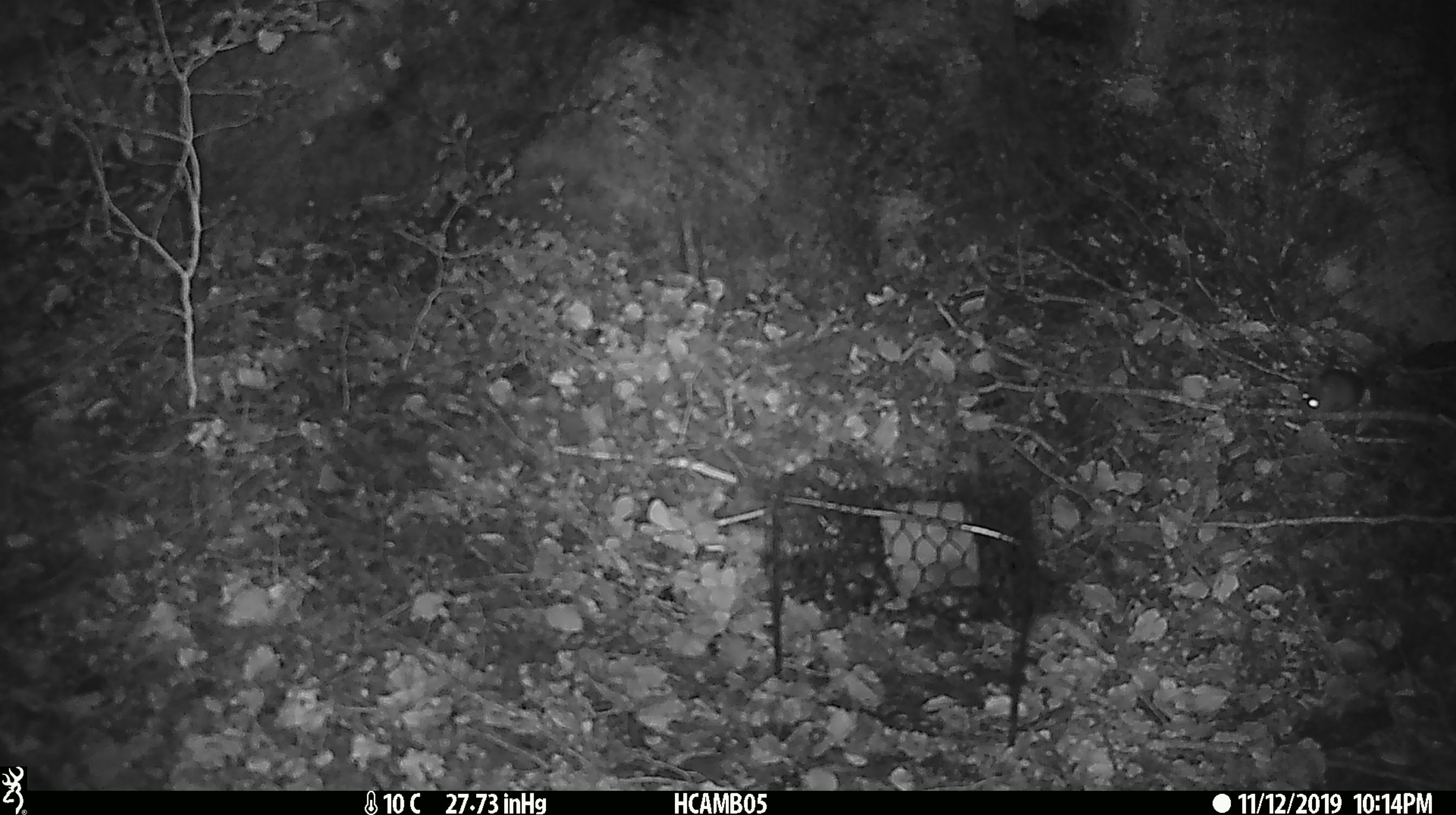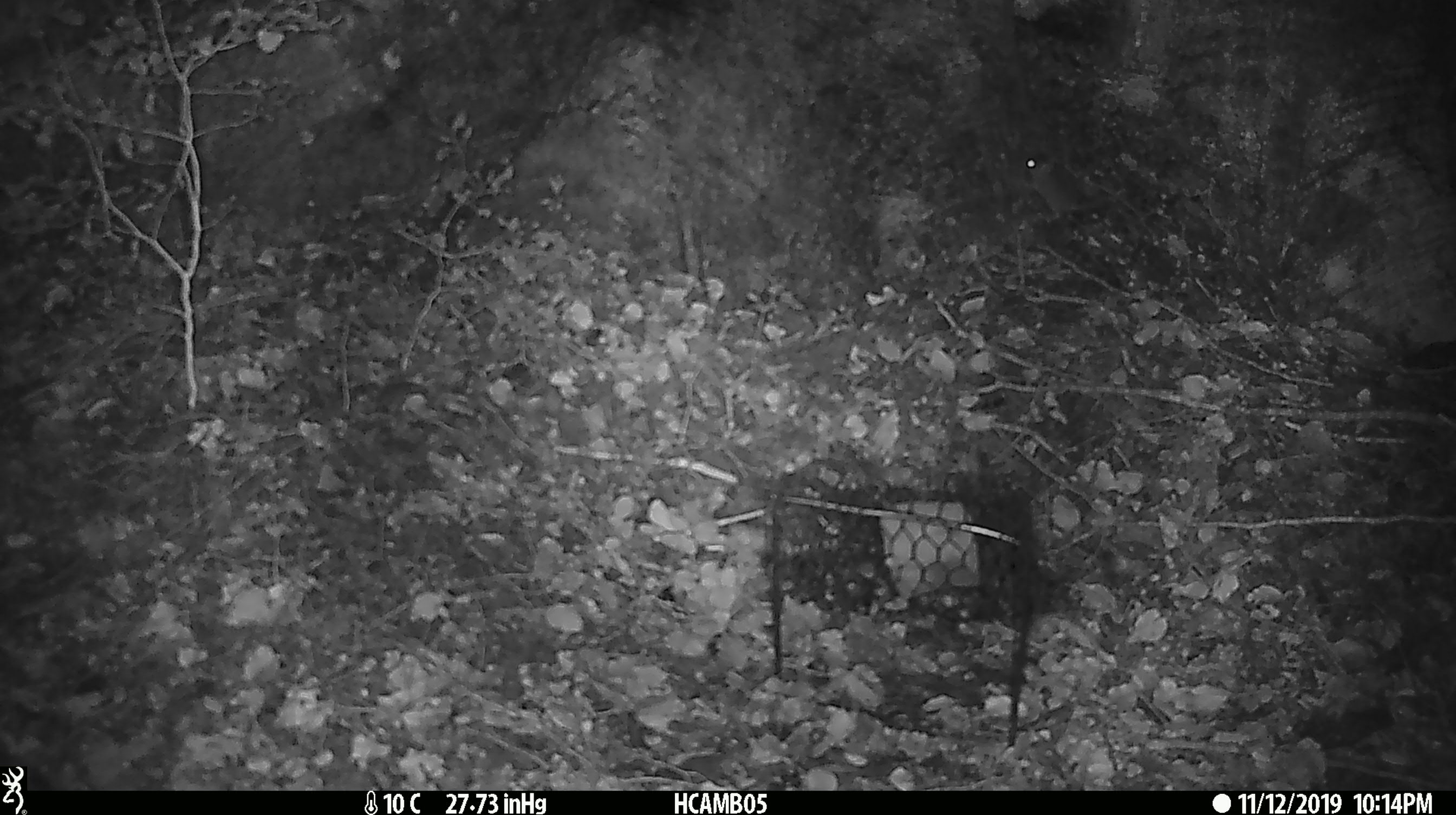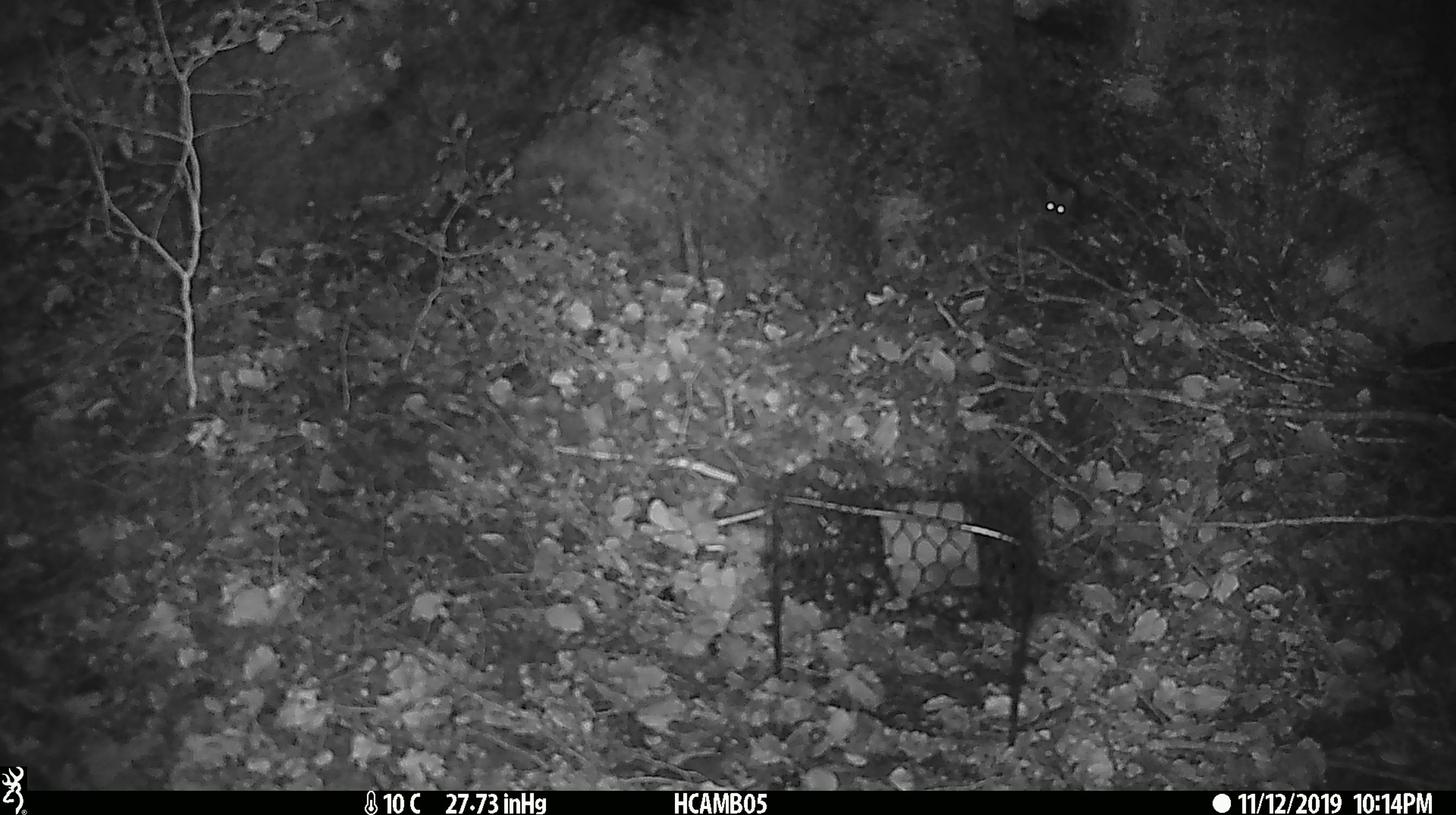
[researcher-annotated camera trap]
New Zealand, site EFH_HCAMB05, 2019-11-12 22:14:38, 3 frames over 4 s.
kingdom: Animalia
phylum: Chordata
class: Mammalia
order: Rodentia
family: Muridae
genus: Mus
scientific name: Mus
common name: mouse